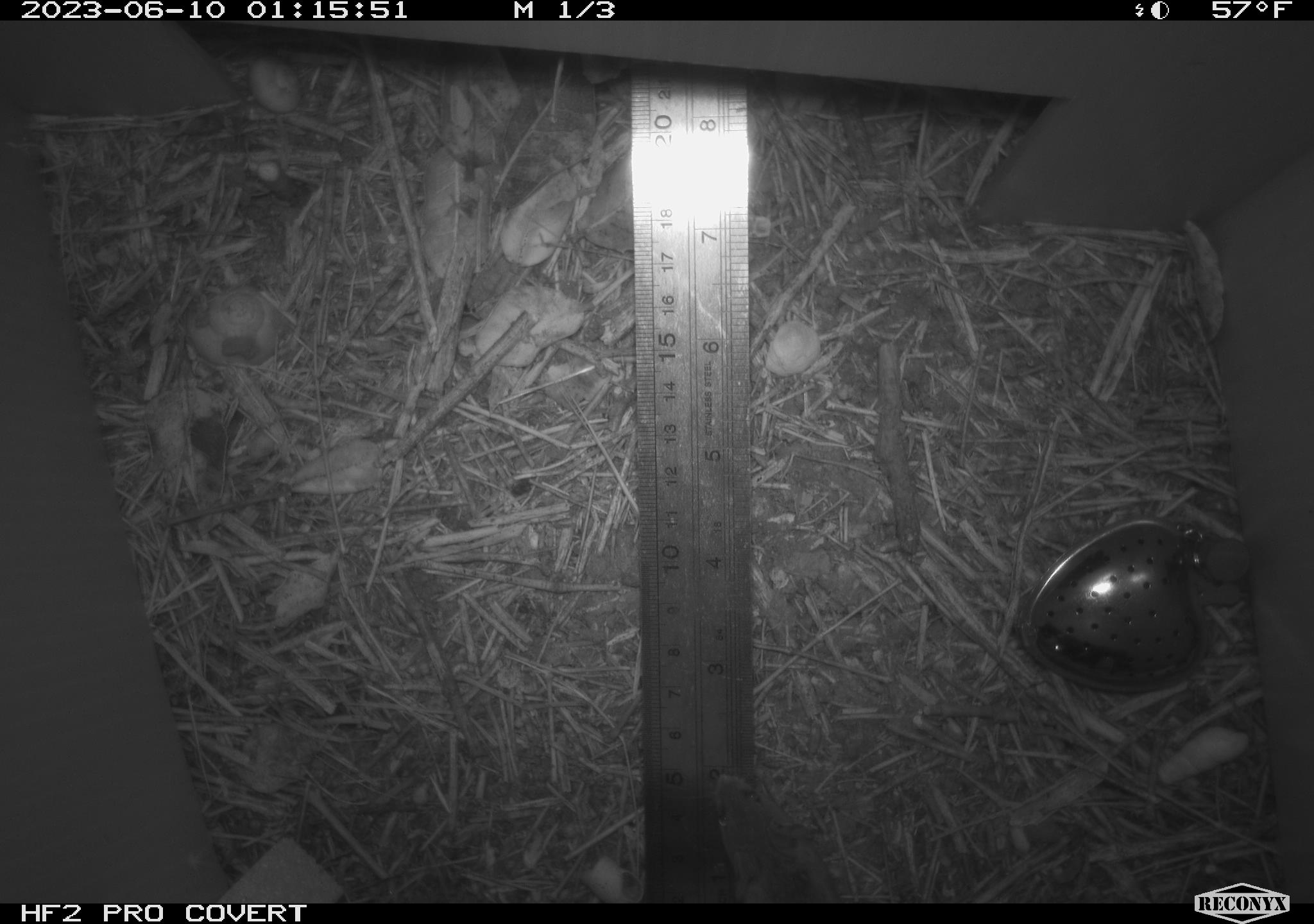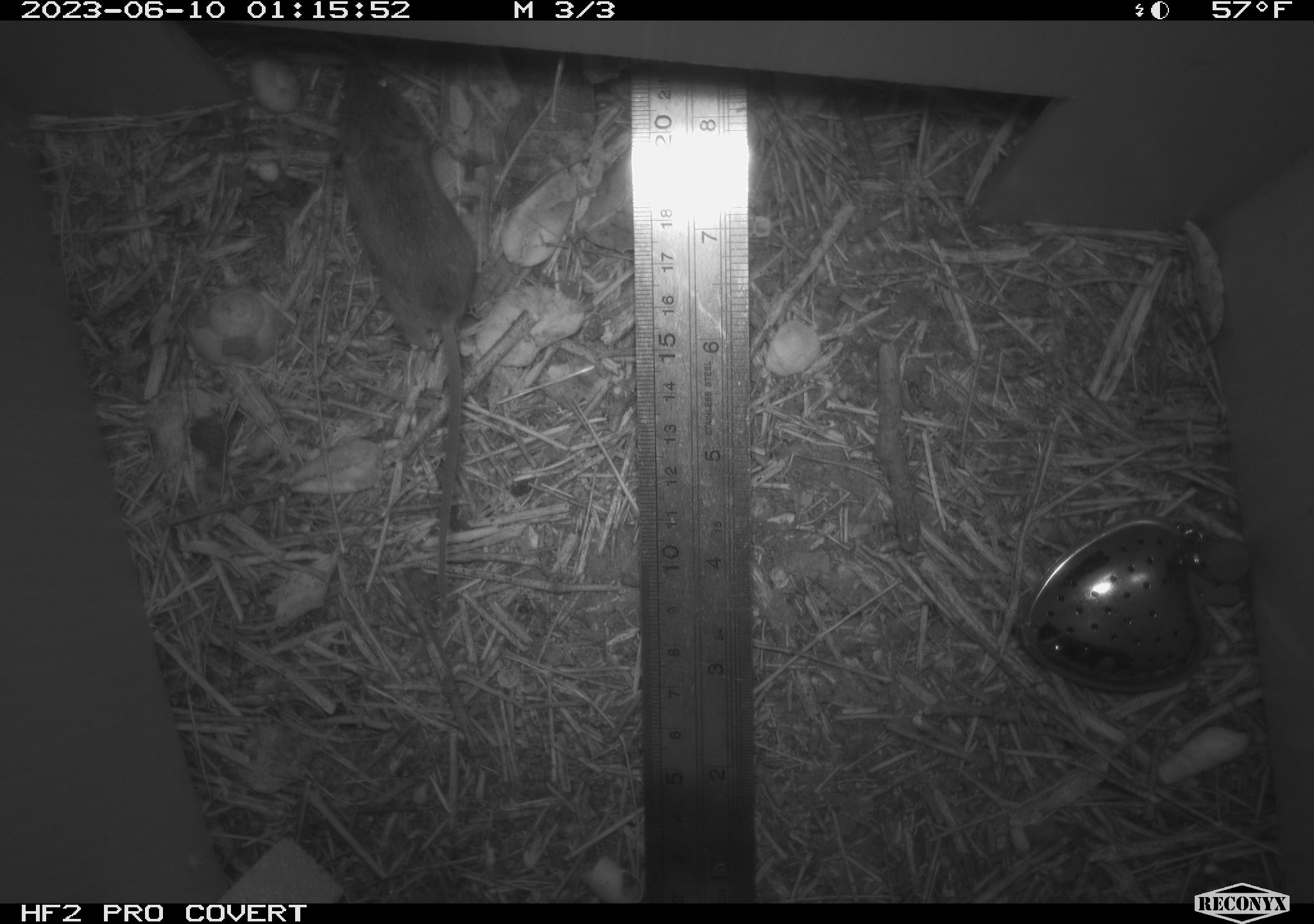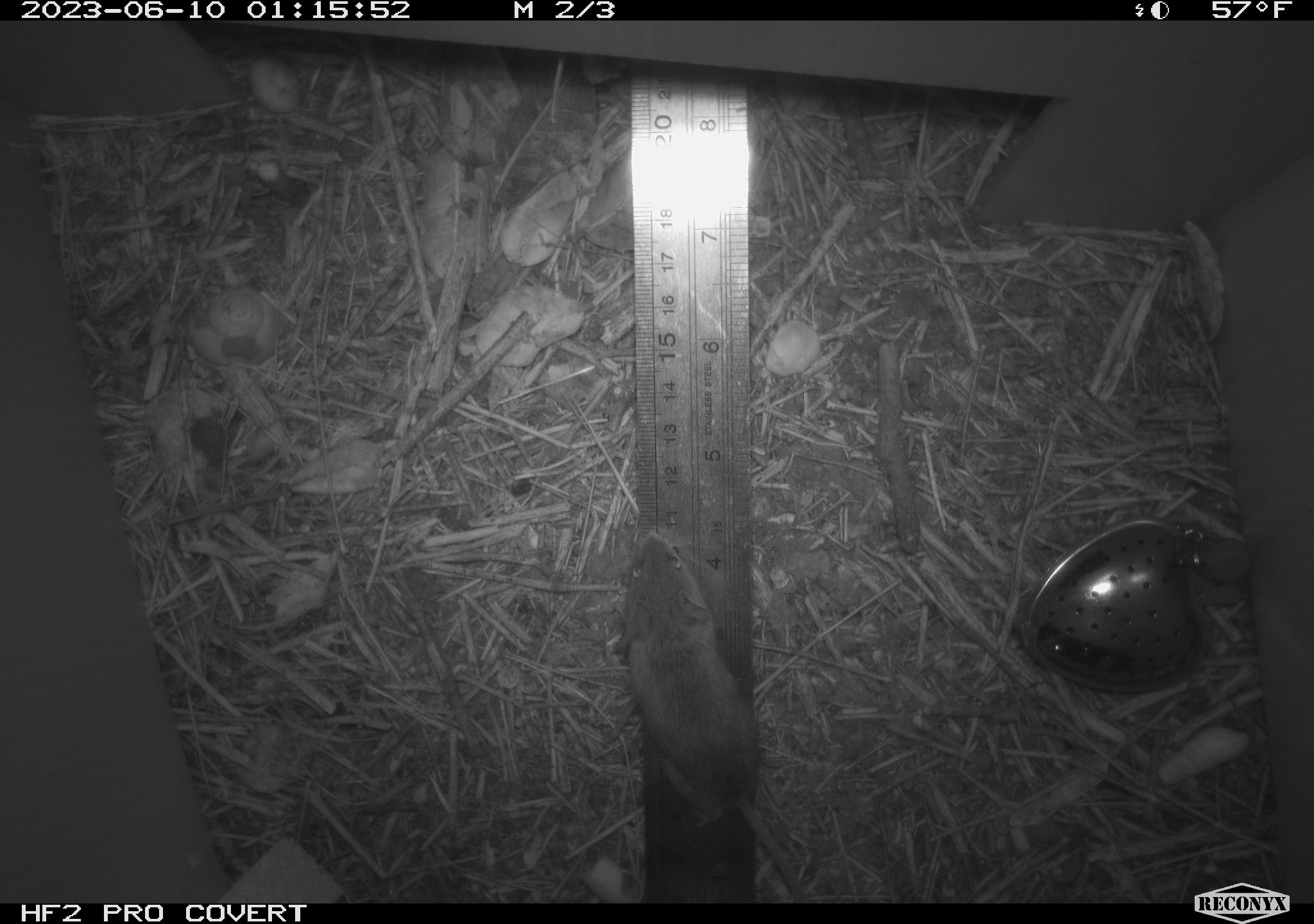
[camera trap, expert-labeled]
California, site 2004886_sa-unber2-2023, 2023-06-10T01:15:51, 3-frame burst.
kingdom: Animalia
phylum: Chordata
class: Mammalia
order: Rodentia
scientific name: Rodentia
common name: mouse species